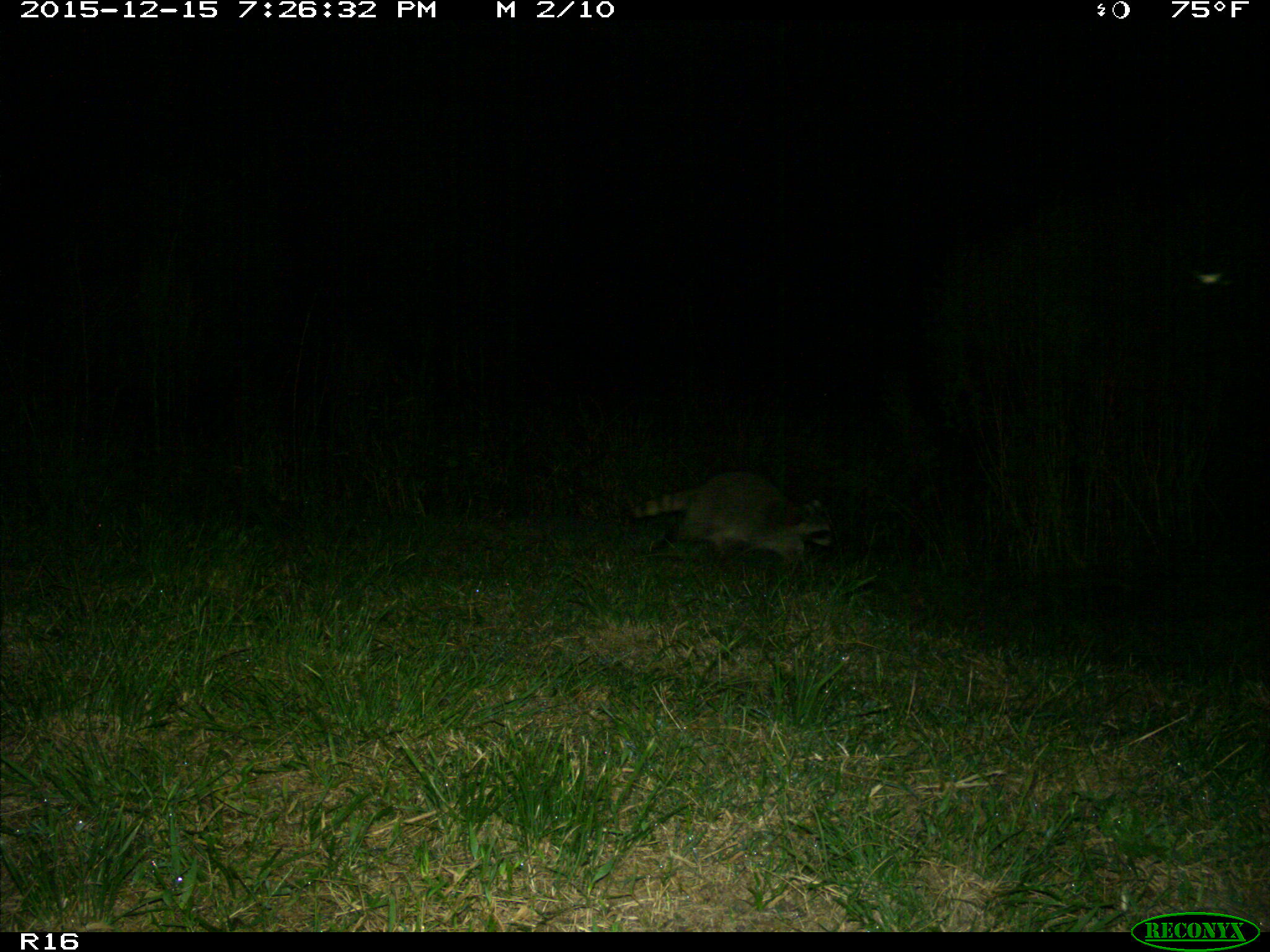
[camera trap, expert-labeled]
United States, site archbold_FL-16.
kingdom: Animalia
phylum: Chordata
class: Mammalia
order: Carnivora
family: Procyonidae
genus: Procyon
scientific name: Procyon lotor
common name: common raccoon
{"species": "Procyon lotor (common raccoon)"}